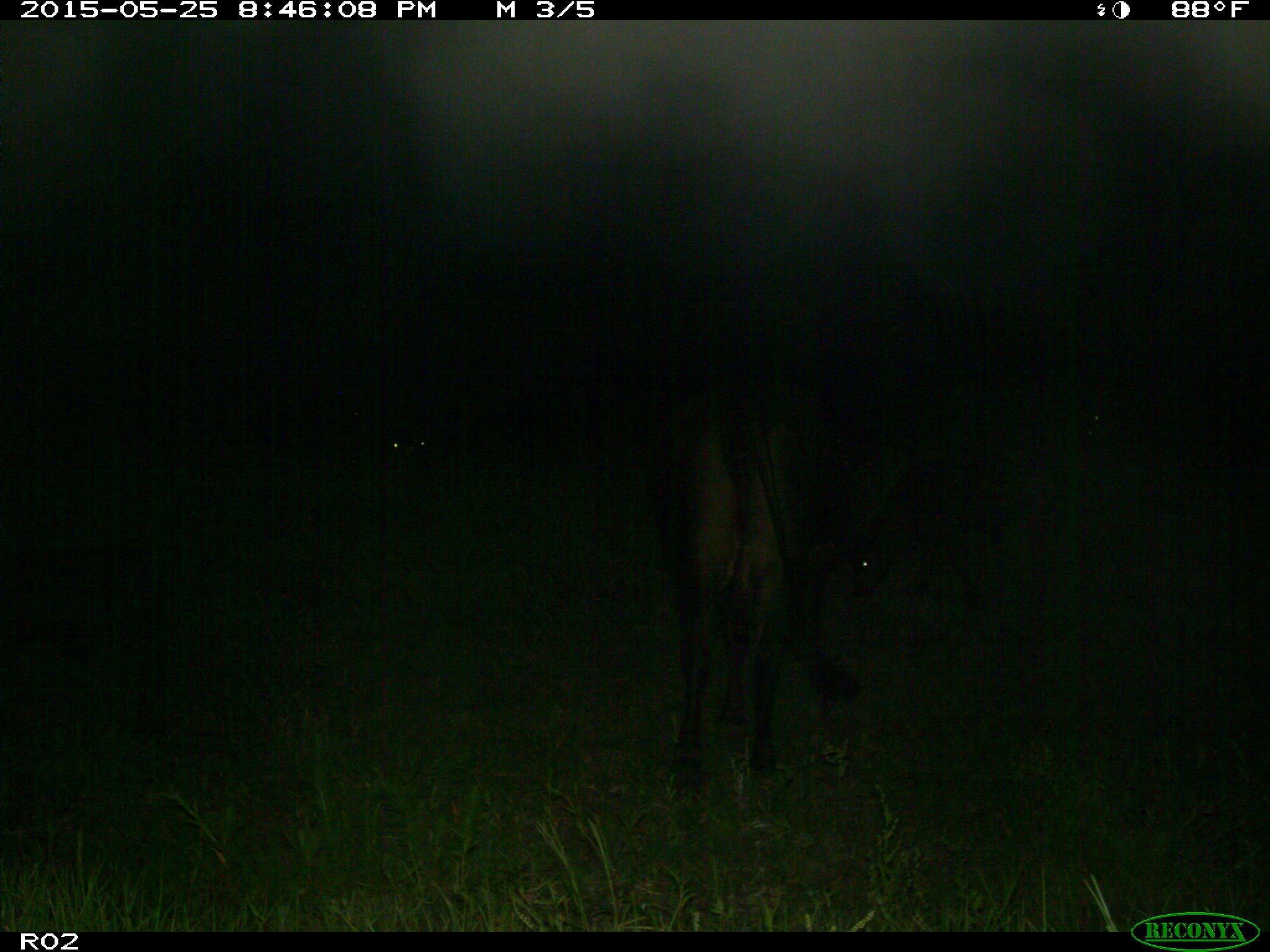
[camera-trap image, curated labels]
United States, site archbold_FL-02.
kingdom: Animalia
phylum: Chordata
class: Mammalia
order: Artiodactyla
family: Bovidae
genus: Bos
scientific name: Bos taurus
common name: domestic cow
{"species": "Bos taurus (domestic cow)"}